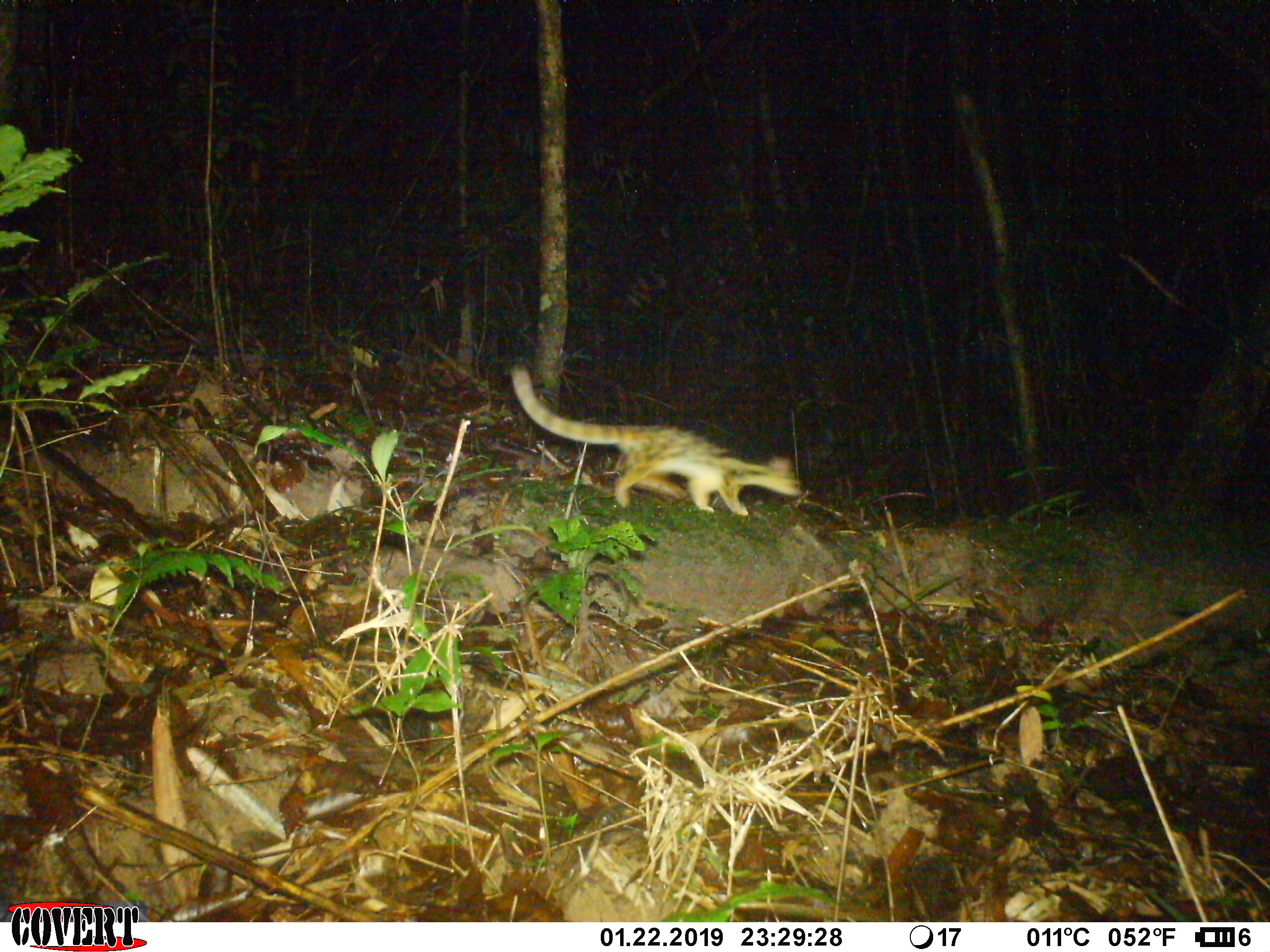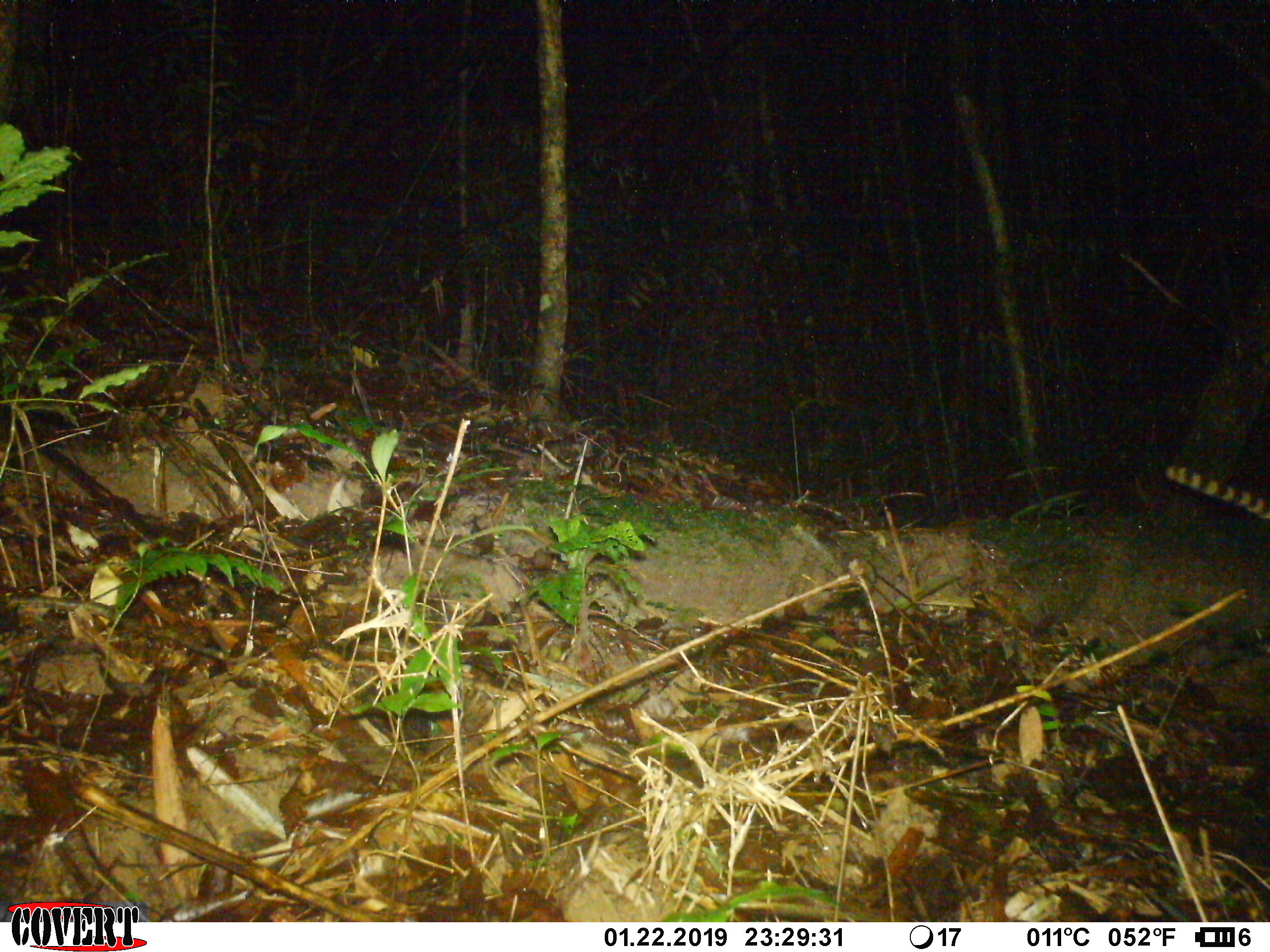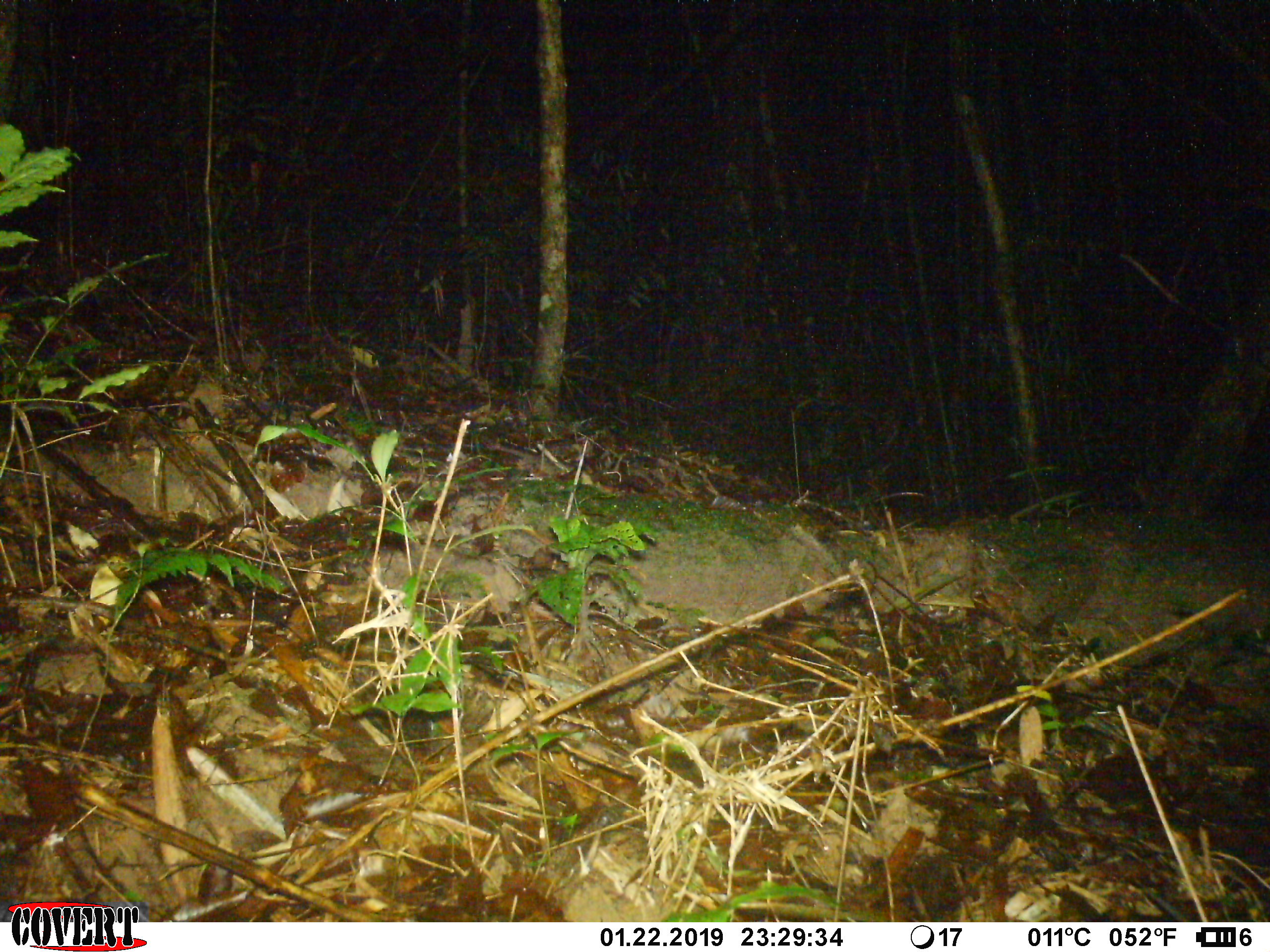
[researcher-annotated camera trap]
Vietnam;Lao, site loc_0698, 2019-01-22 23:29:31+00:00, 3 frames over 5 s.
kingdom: Animalia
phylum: Chordata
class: Mammalia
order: Carnivora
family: Prionodontidae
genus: Prionodon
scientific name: Prionodon pardicolor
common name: spotted linsang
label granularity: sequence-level